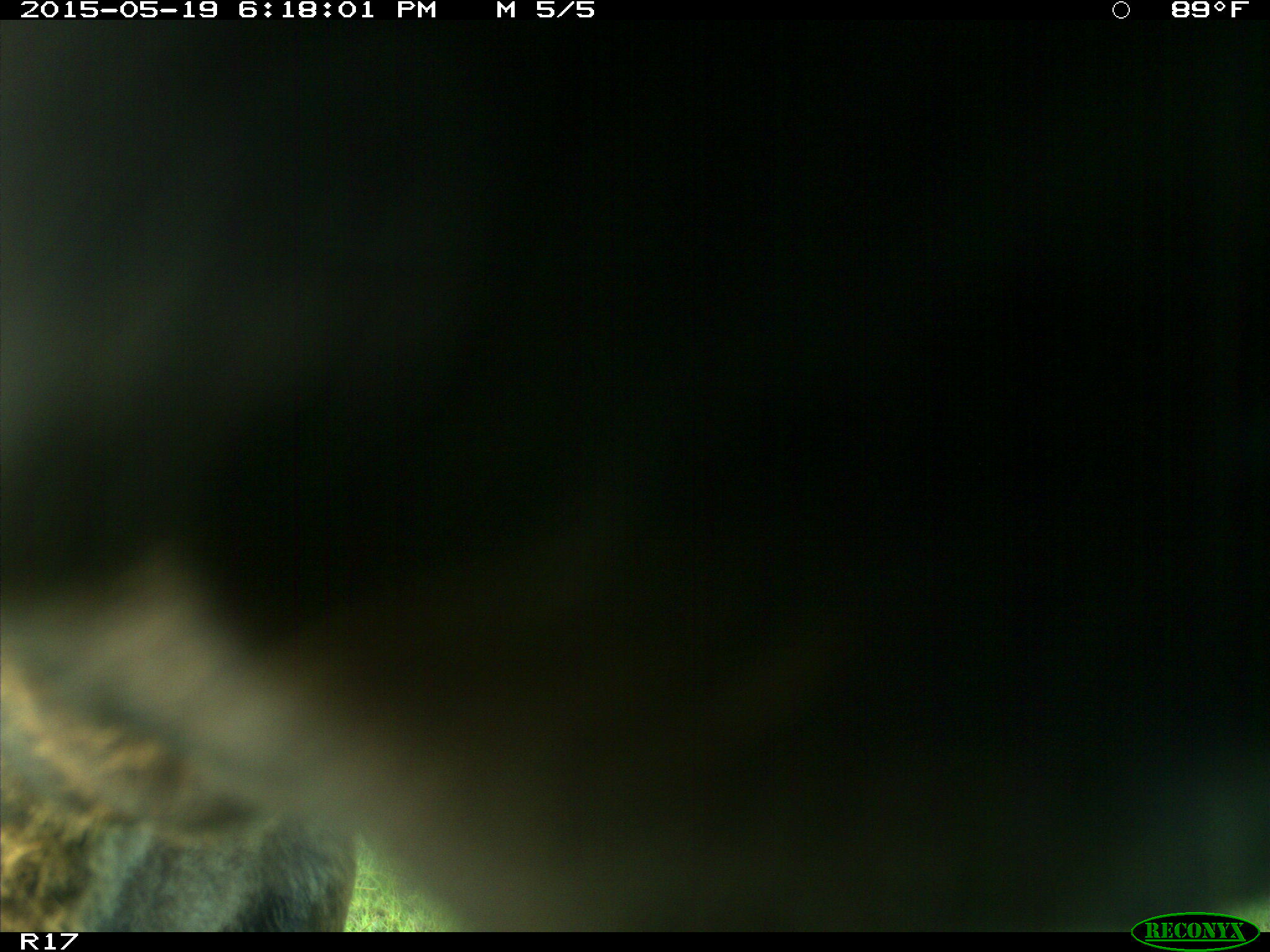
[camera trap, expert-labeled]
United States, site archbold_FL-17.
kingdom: Animalia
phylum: Chordata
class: Mammalia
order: Artiodactyla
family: Bovidae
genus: Bos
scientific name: Bos taurus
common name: domestic cow